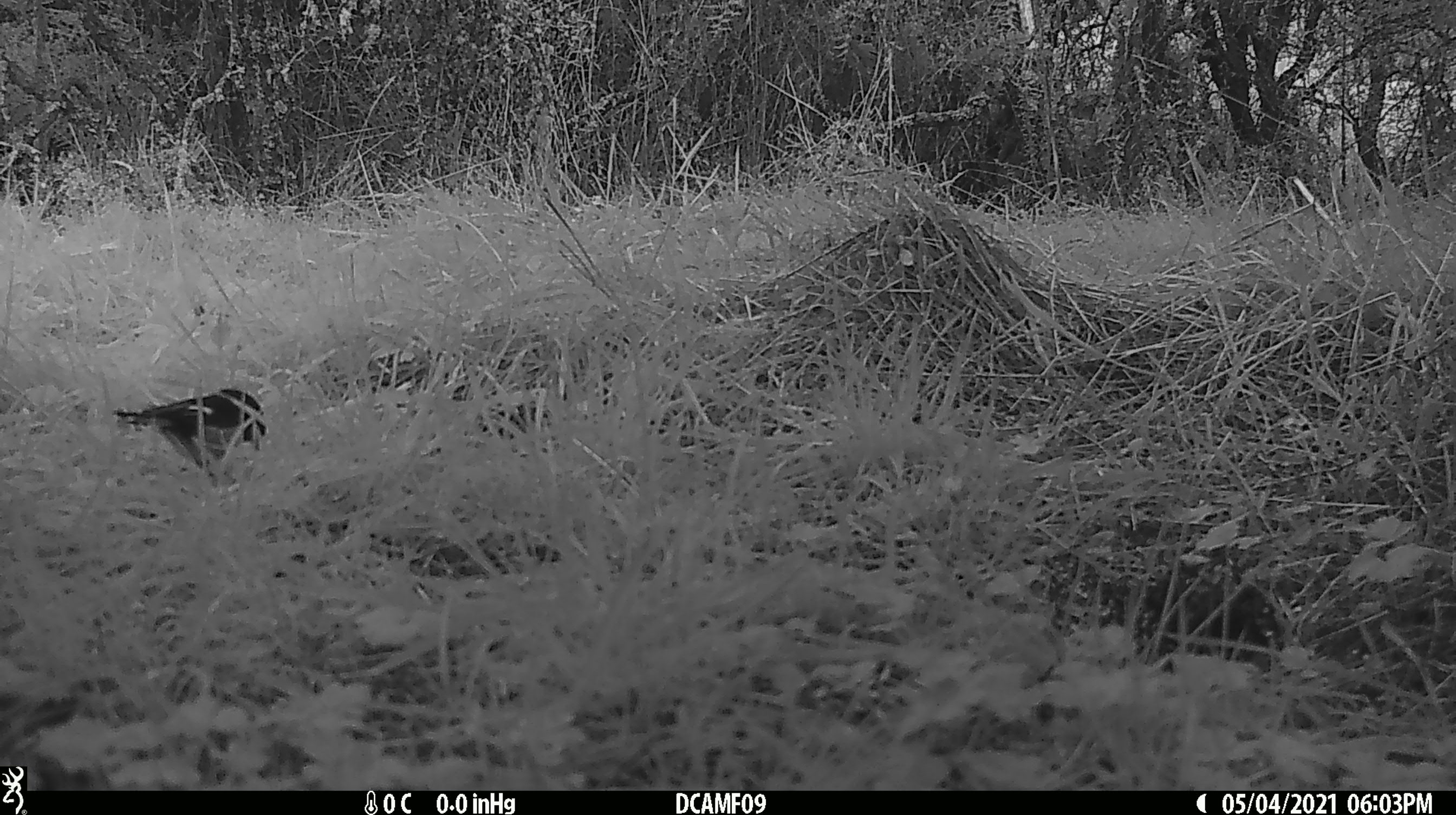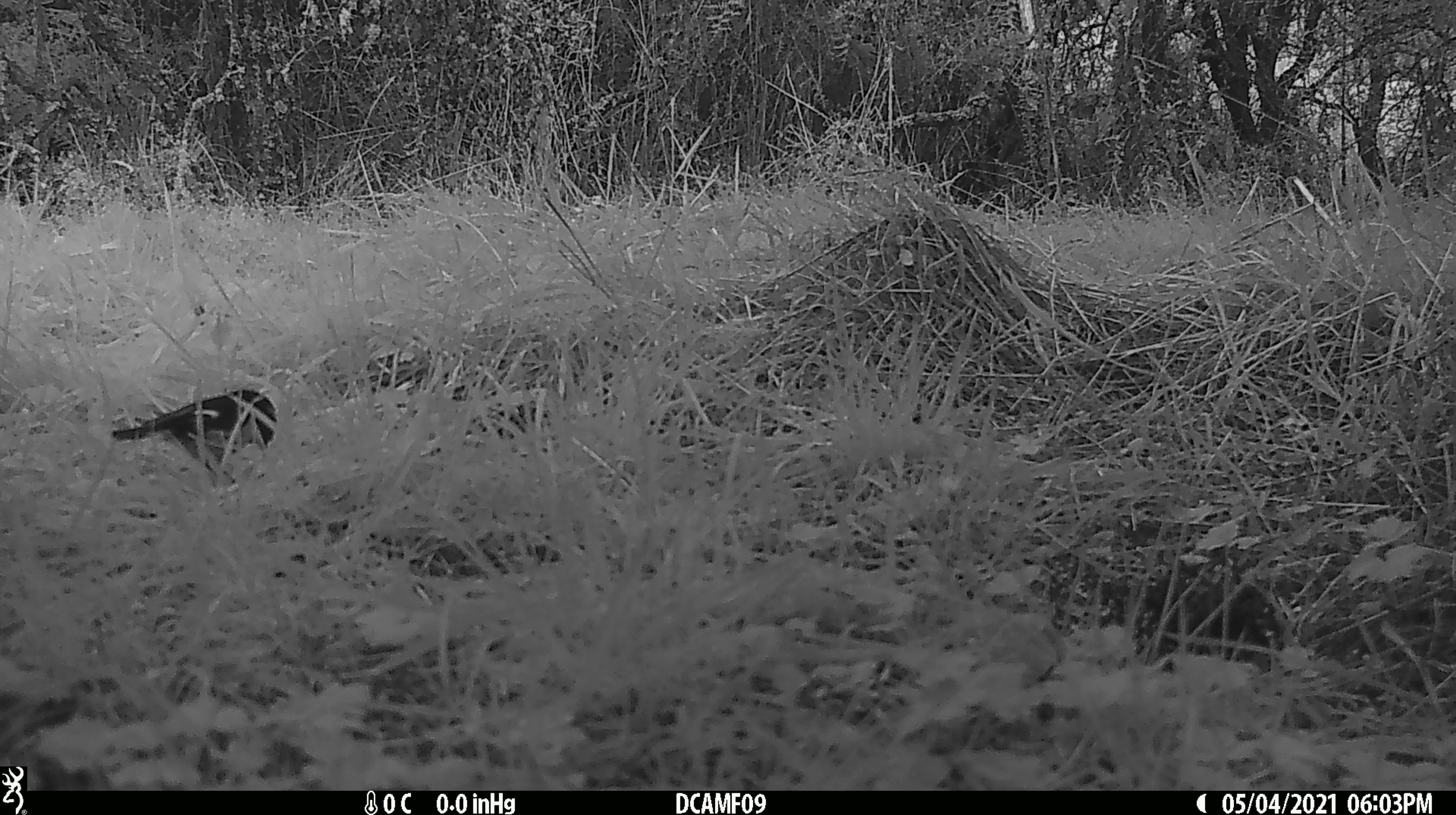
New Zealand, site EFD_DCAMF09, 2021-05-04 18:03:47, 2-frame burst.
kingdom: Animalia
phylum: Chordata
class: Aves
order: Passeriformes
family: Petroicidae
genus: Petroica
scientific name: Petroica macrocephala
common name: tomtit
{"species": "tomtit (Petroica macrocephala)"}